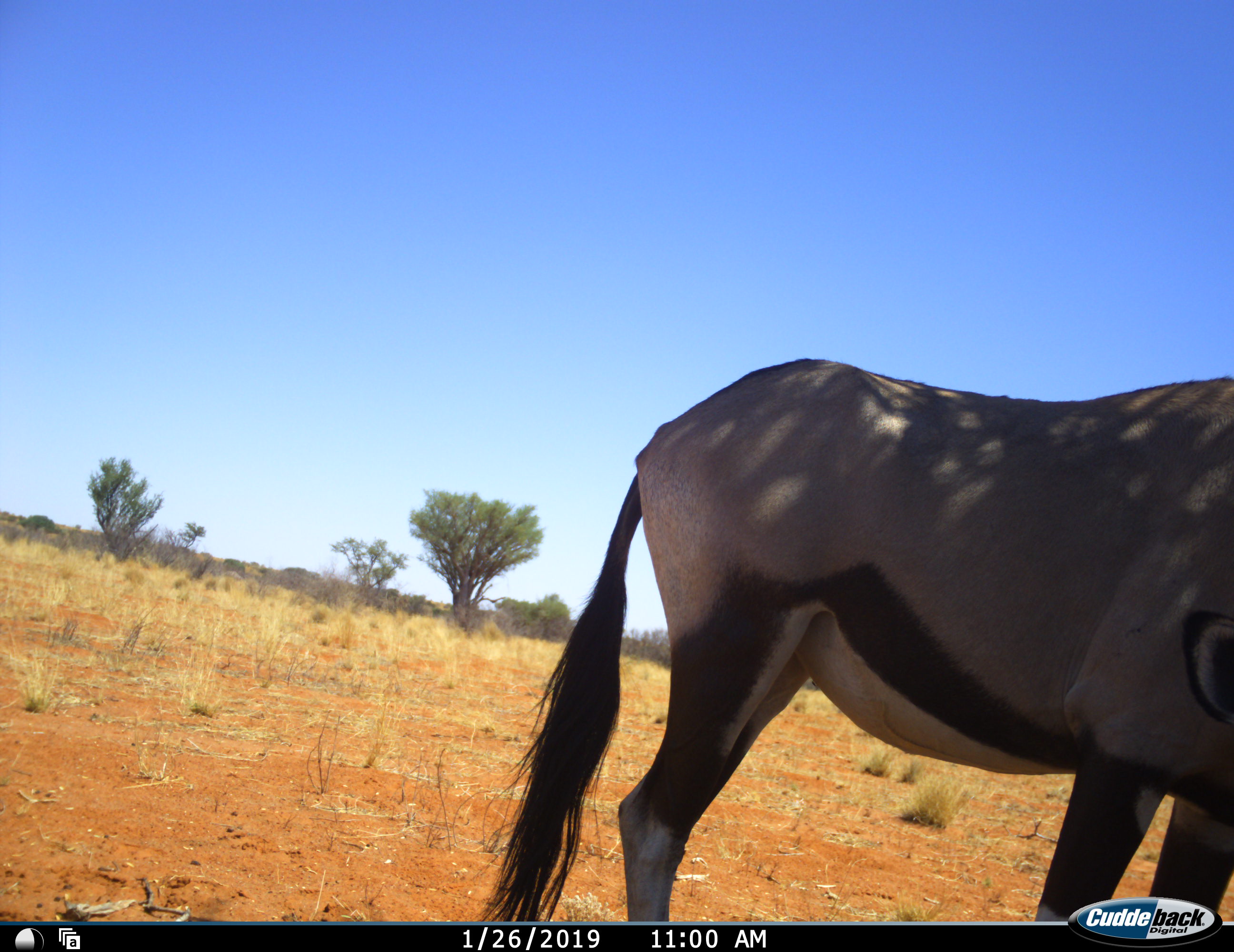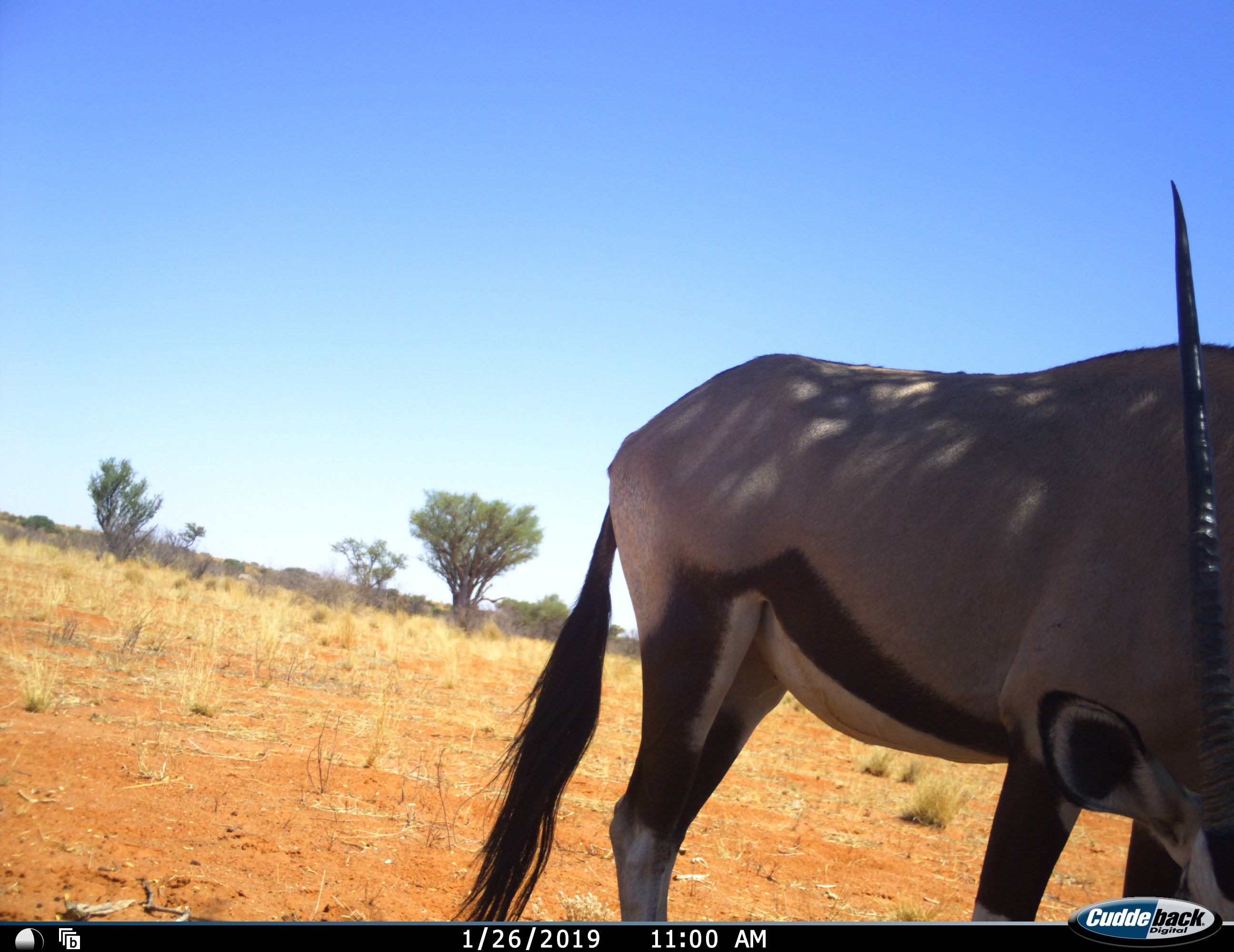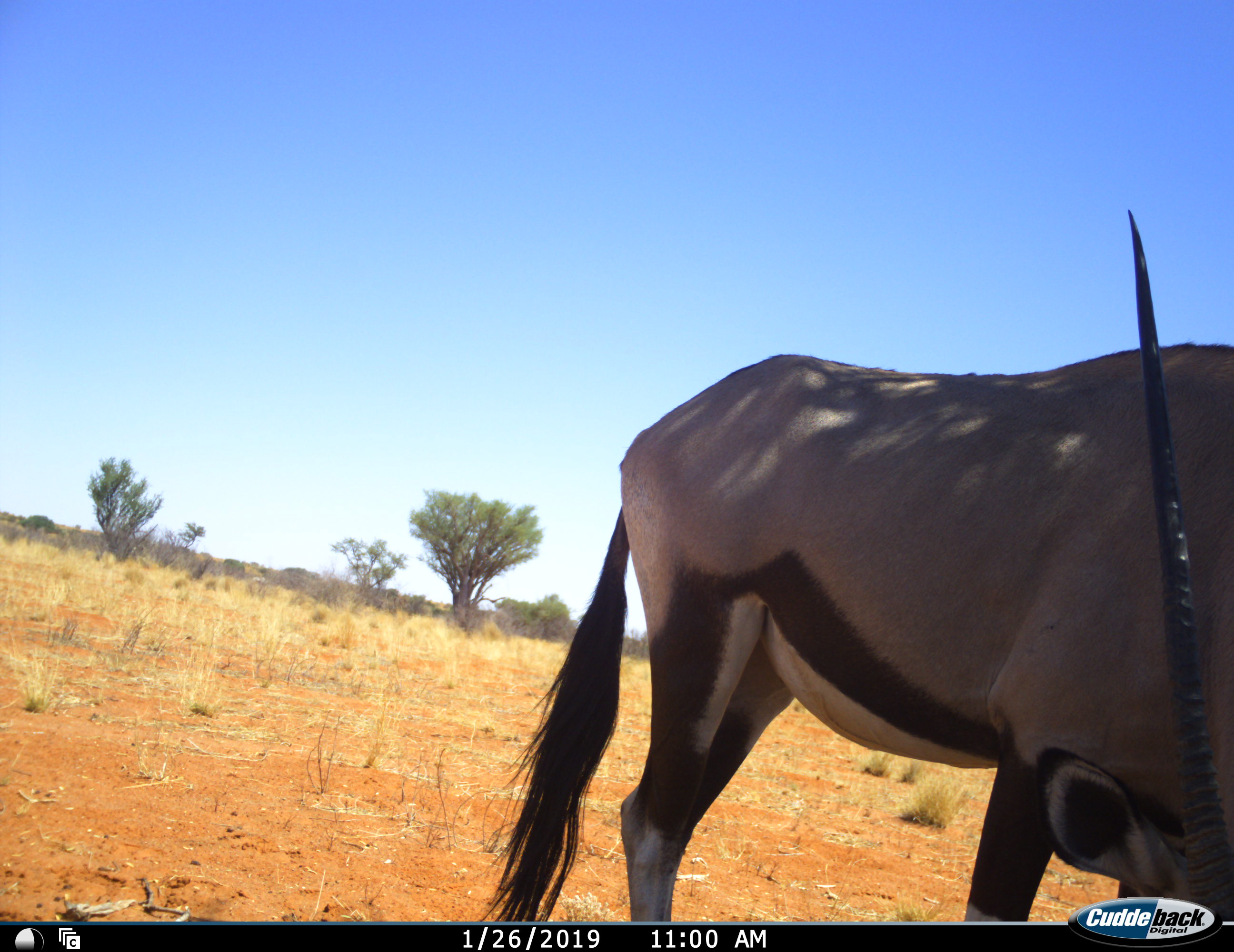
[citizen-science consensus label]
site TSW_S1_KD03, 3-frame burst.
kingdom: Animalia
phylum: Chordata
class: Mammalia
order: Artiodactyla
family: Bovidae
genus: Oryx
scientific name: Oryx gazella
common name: gemsbok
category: oryx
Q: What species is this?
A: Oryx (gemsbok) (Oryx gazella).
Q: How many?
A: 1.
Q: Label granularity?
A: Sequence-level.